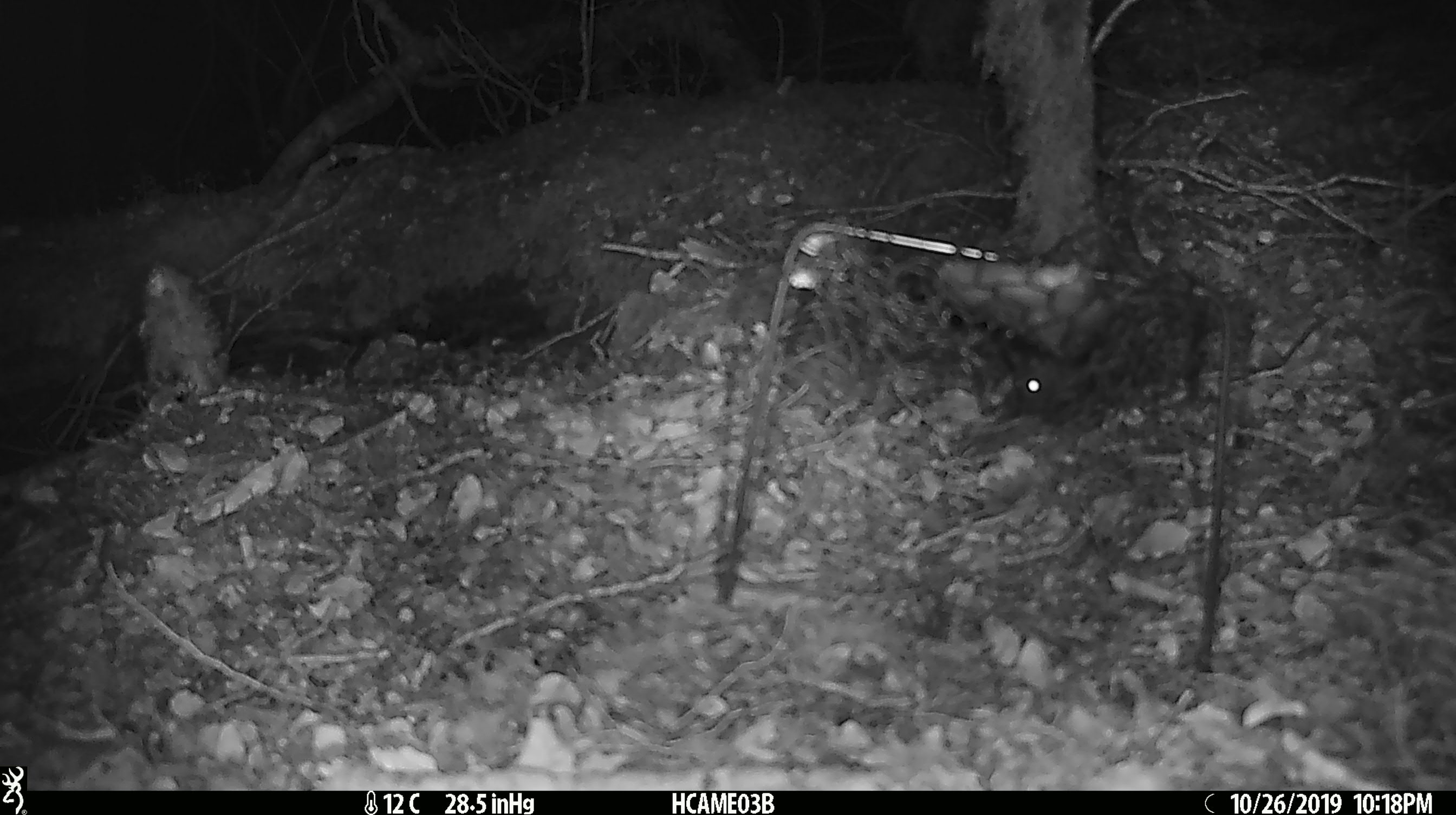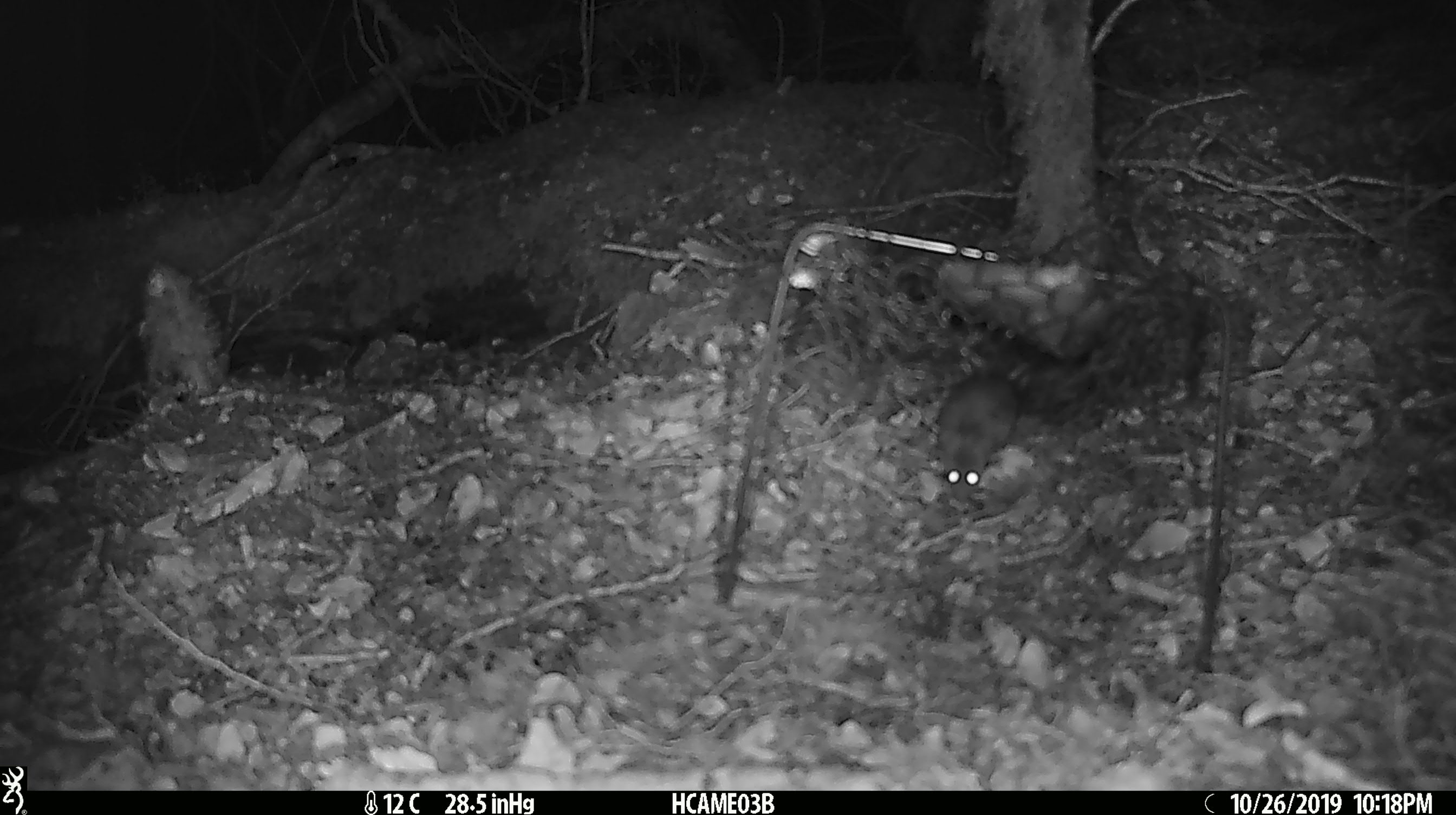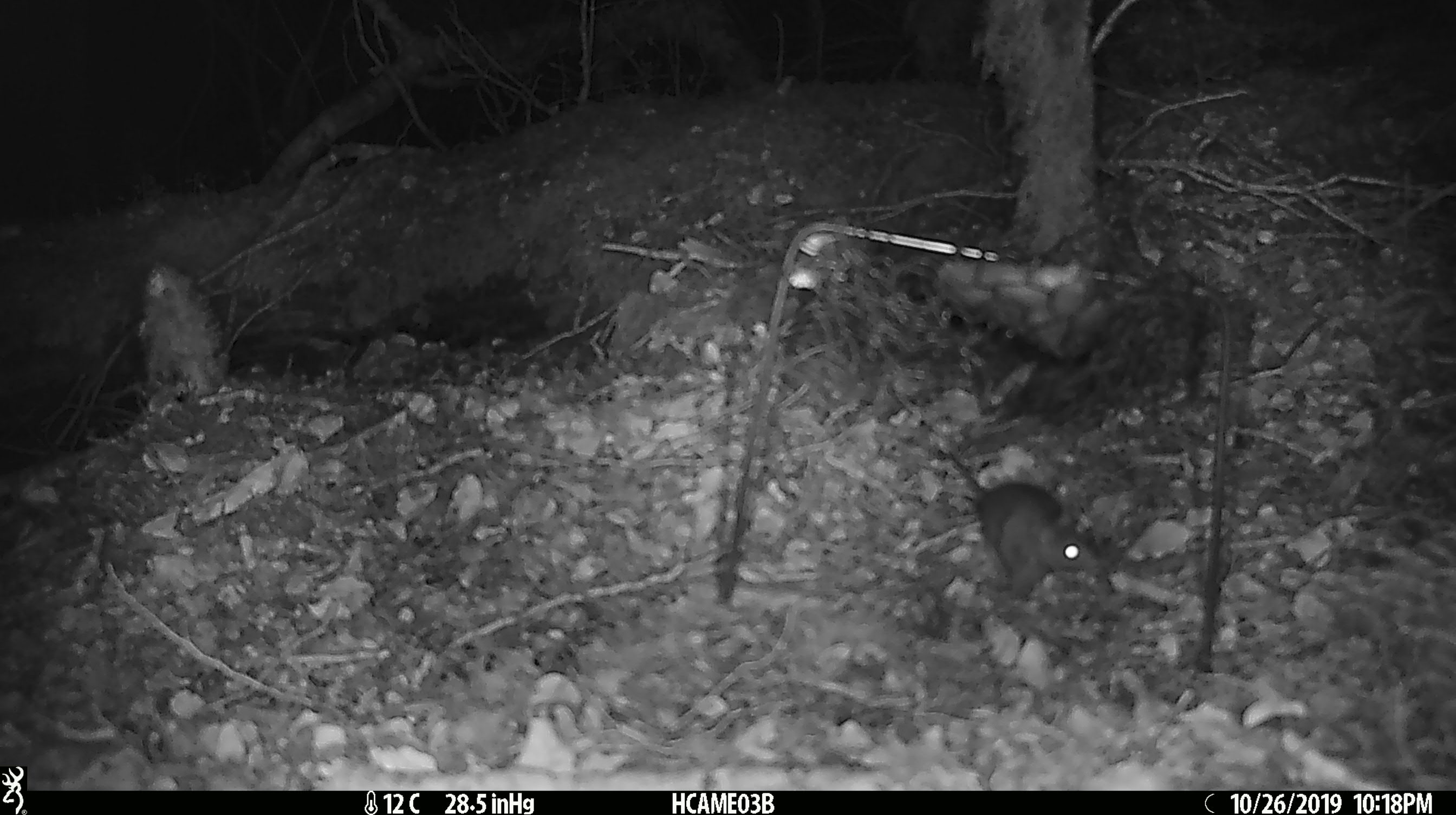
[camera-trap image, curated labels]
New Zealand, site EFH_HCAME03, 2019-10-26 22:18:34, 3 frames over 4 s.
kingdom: Animalia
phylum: Chordata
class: Mammalia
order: Rodentia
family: Muridae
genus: Mus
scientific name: Mus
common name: mouse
Mouse (Mus).